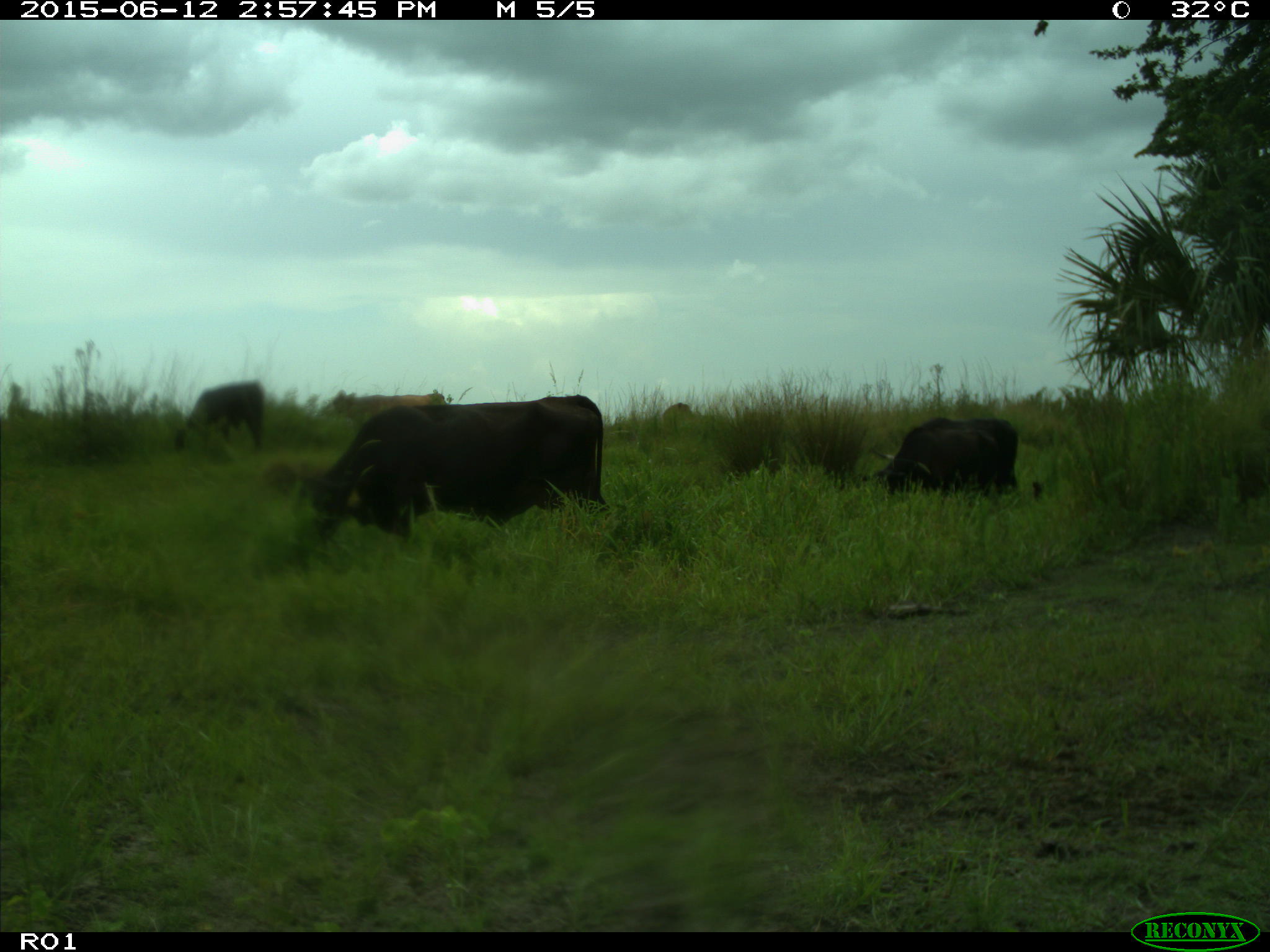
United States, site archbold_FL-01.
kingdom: Animalia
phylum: Chordata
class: Mammalia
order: Artiodactyla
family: Bovidae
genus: Bos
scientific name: Bos taurus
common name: domestic cow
Bos taurus (domestic cow).